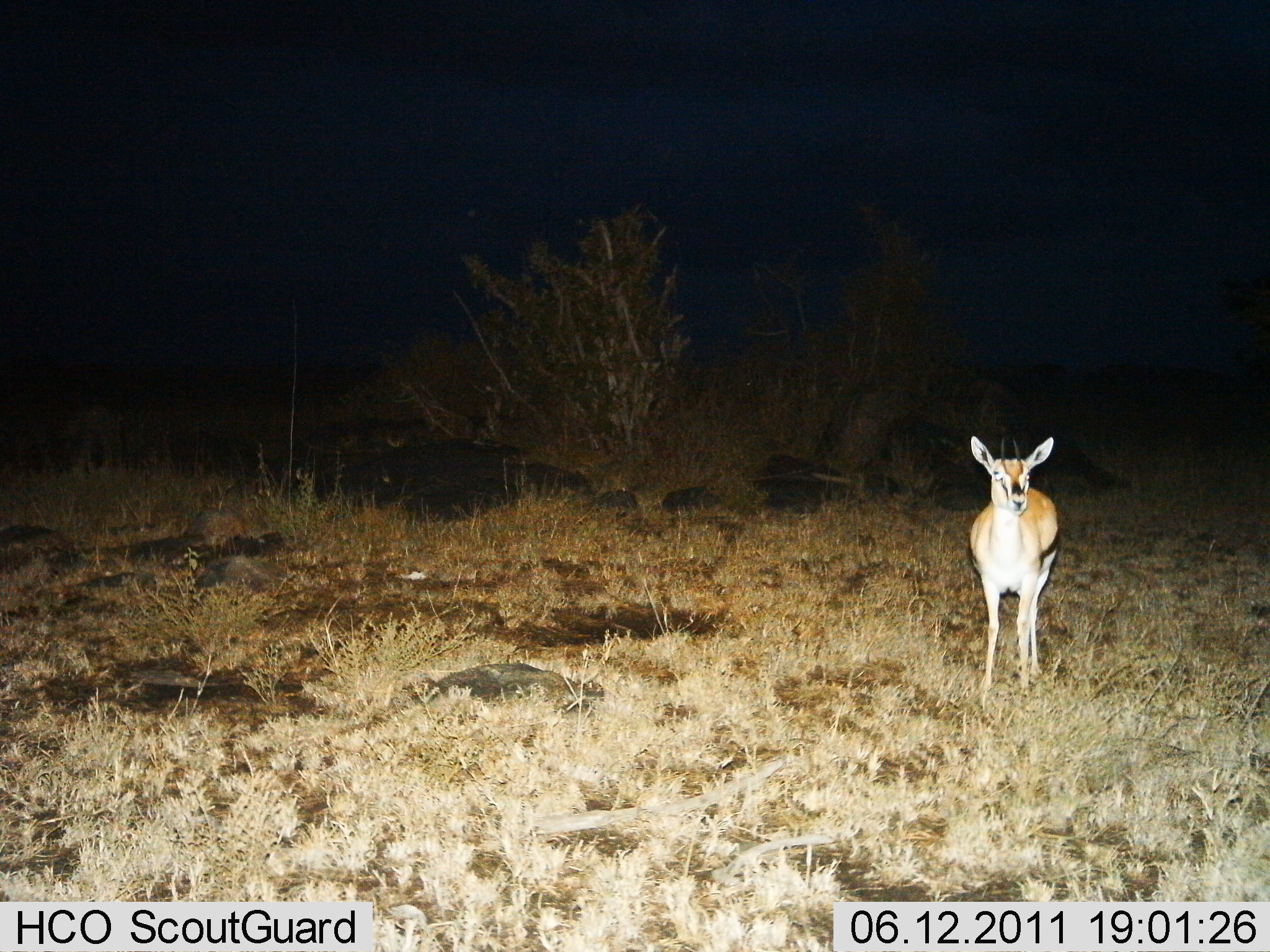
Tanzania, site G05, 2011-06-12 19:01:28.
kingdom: Animalia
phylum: Chordata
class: Mammalia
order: Artiodactyla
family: Bovidae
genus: Eudorcas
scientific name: Eudorcas thomsonii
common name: thomson's gazelle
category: gazellethomsons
Gazellethomsons (thomson's gazelle) (Eudorcas thomsonii), count 1. Behavior (volunteer vote fractions): standing 100%, resting 0%, moving 0%, interacting 0%. Young present (vote fraction): 0%. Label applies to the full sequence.